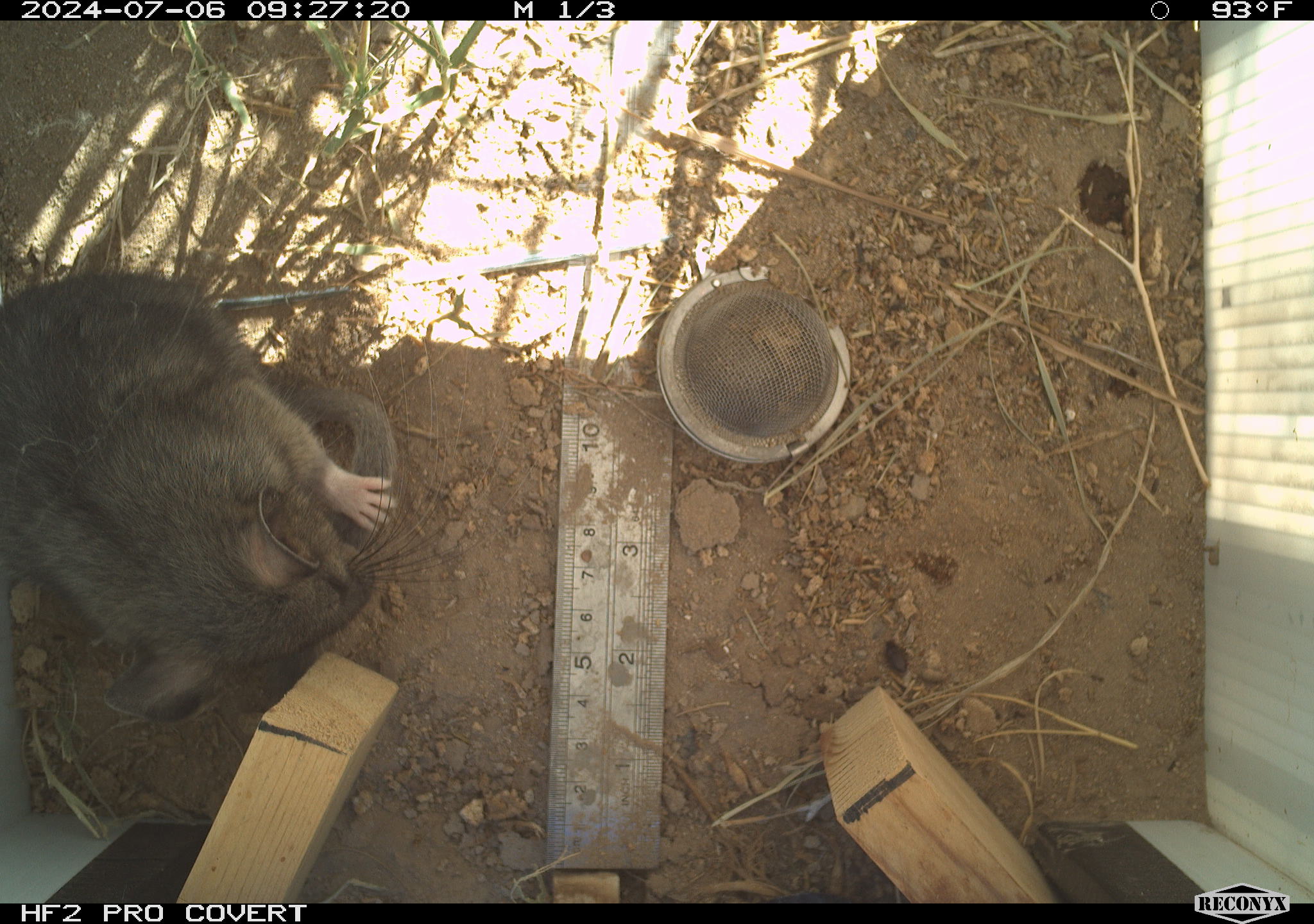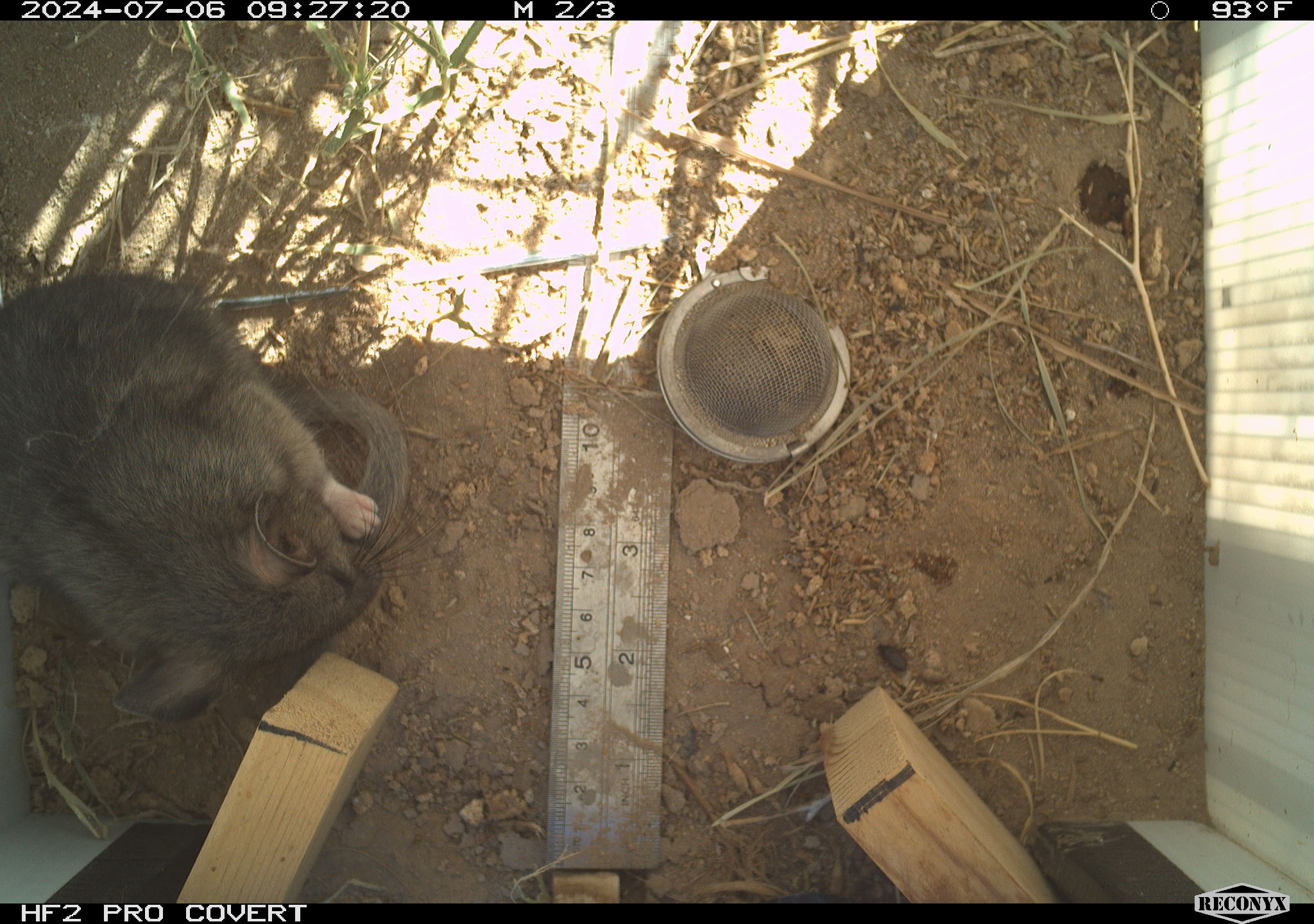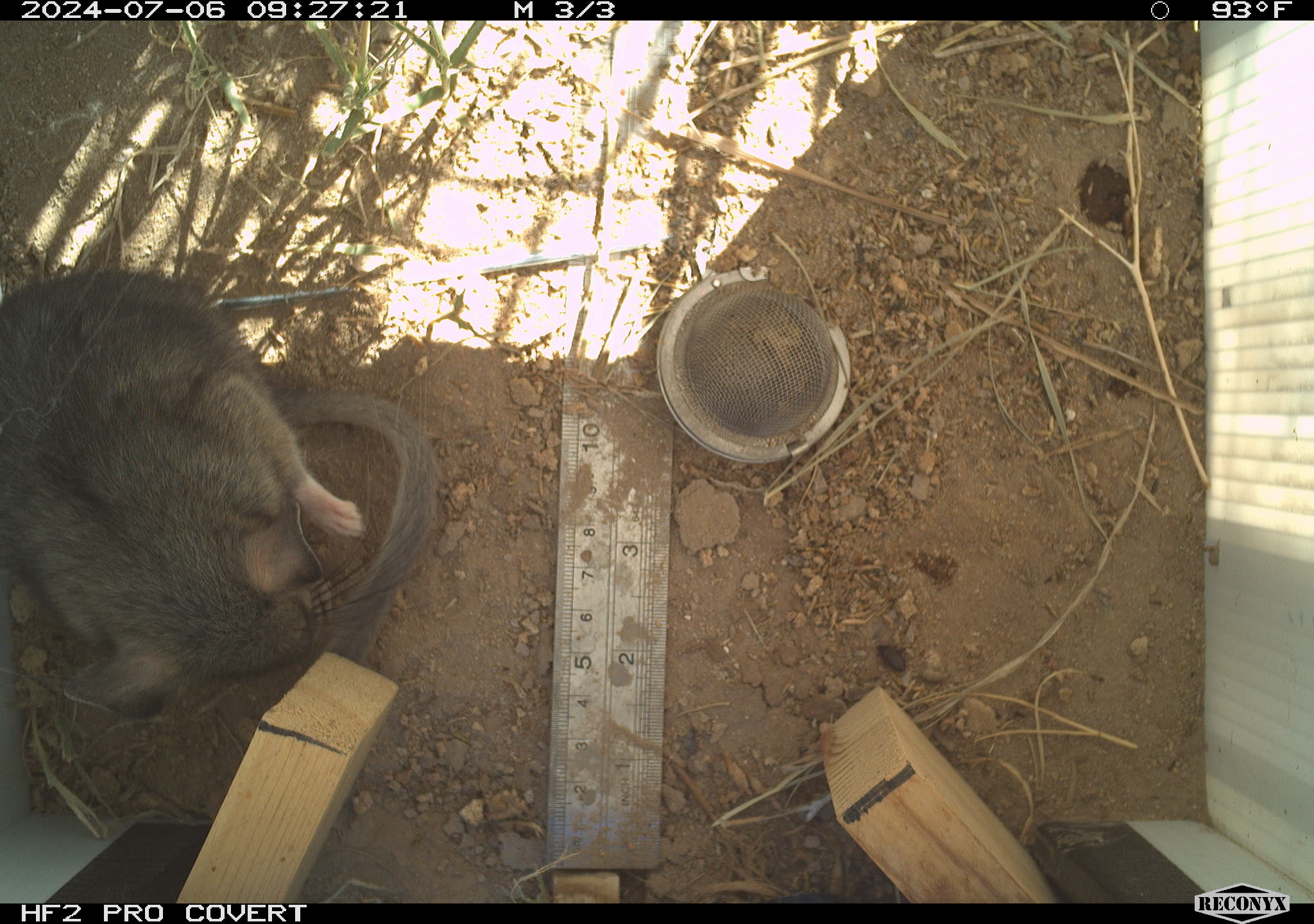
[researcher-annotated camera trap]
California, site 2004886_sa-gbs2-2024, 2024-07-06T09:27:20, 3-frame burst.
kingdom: Animalia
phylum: Chordata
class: Mammalia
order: Rodentia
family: Cricetidae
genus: Neotoma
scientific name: Neotoma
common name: pack rat or woodrat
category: neotoma species